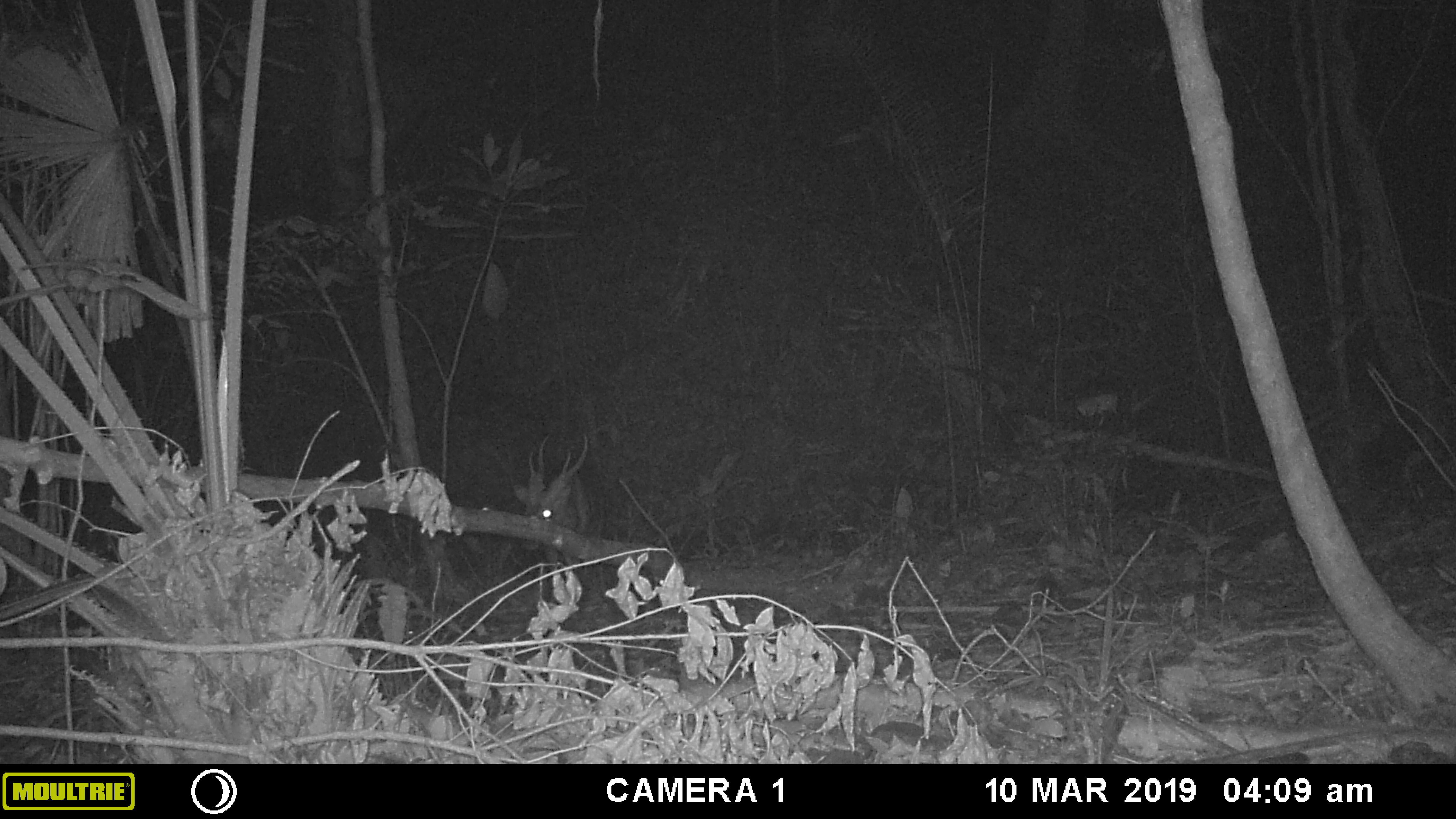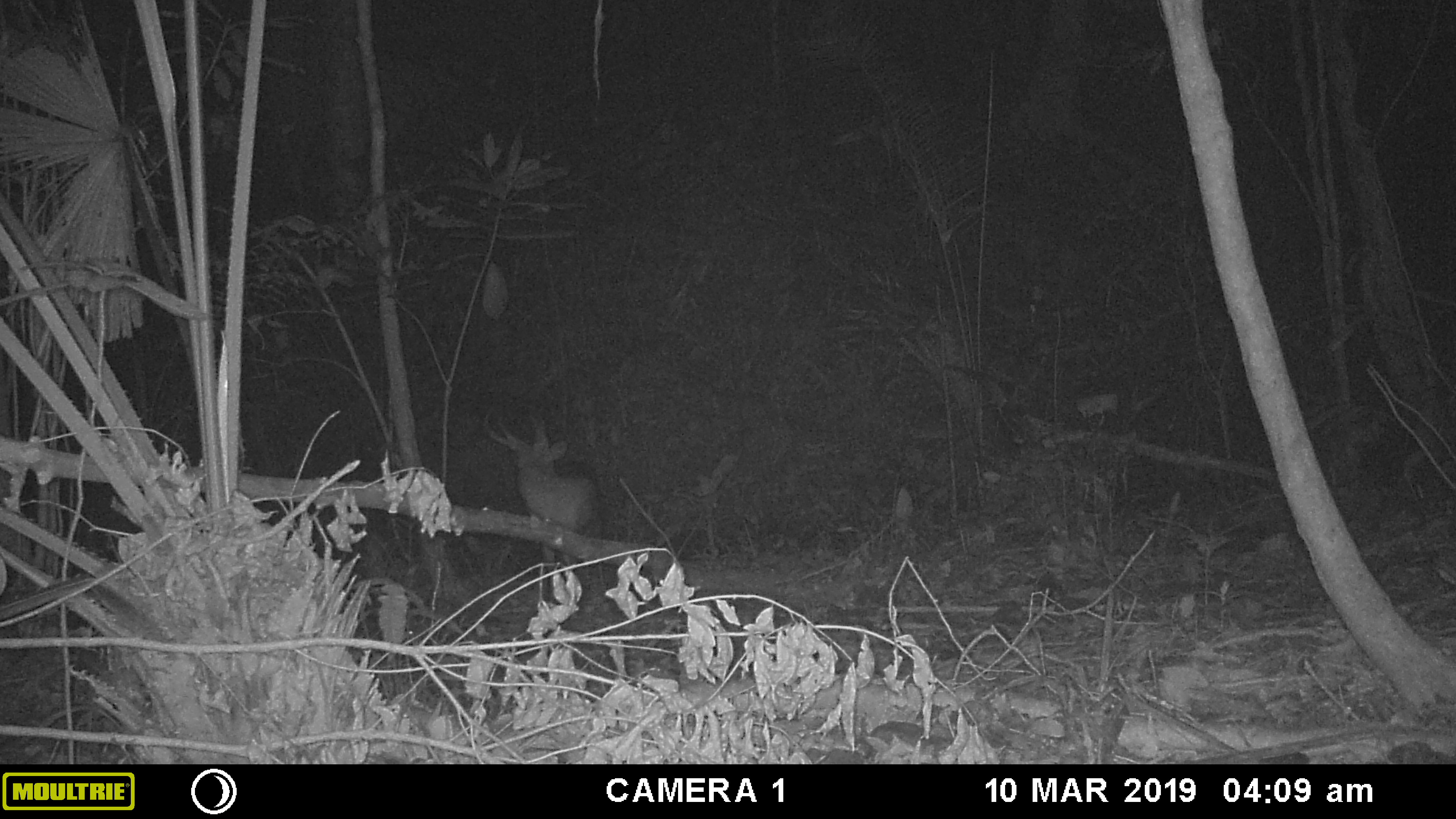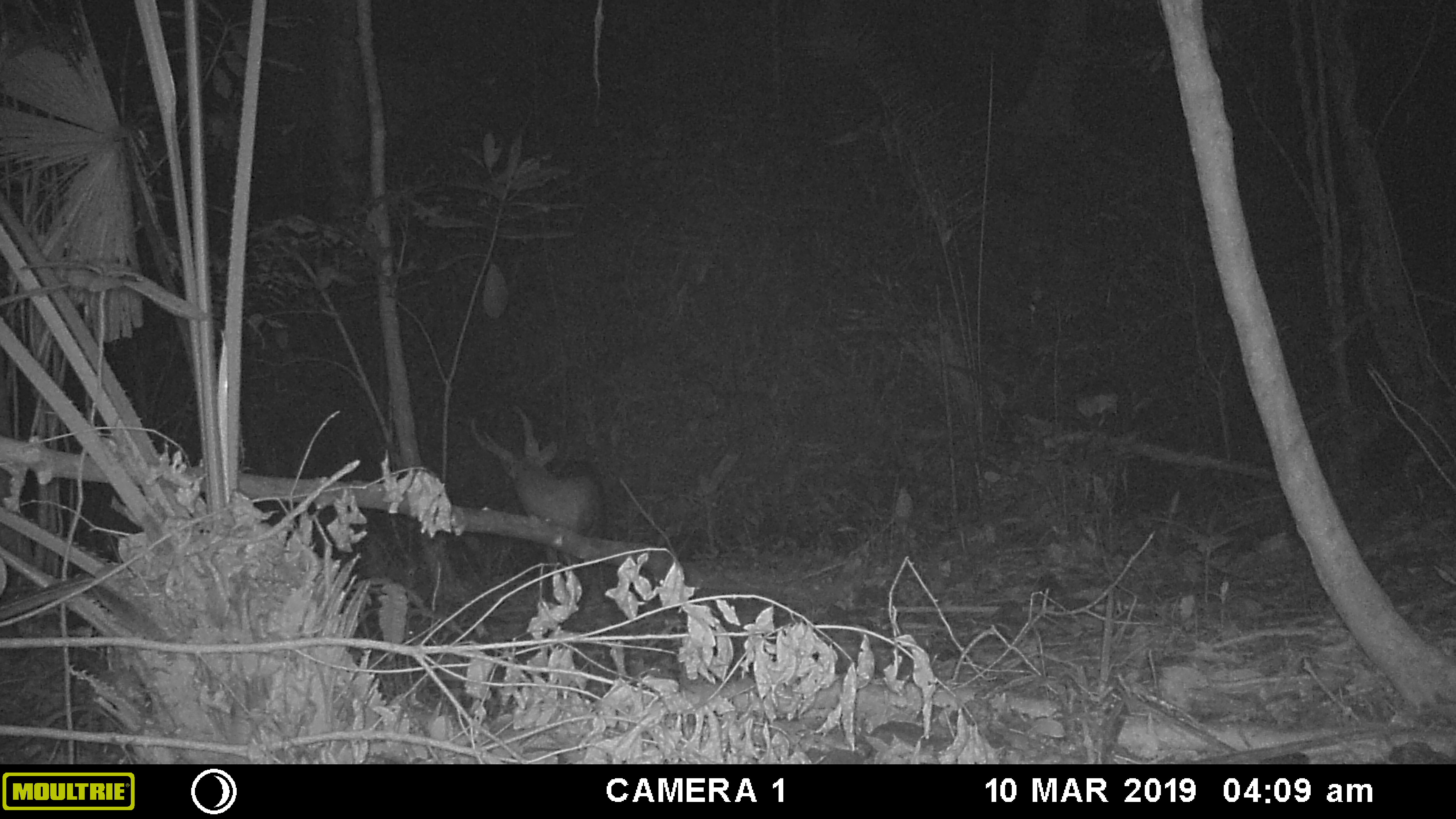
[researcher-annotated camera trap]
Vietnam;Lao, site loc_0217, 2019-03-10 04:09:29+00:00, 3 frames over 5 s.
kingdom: Animalia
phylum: Chordata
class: Mammalia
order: Artiodactyla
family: Cervidae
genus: Muntiacus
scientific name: Muntiacus vuquangensis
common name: large-antlered muntjac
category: large antlered muntjac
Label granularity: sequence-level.